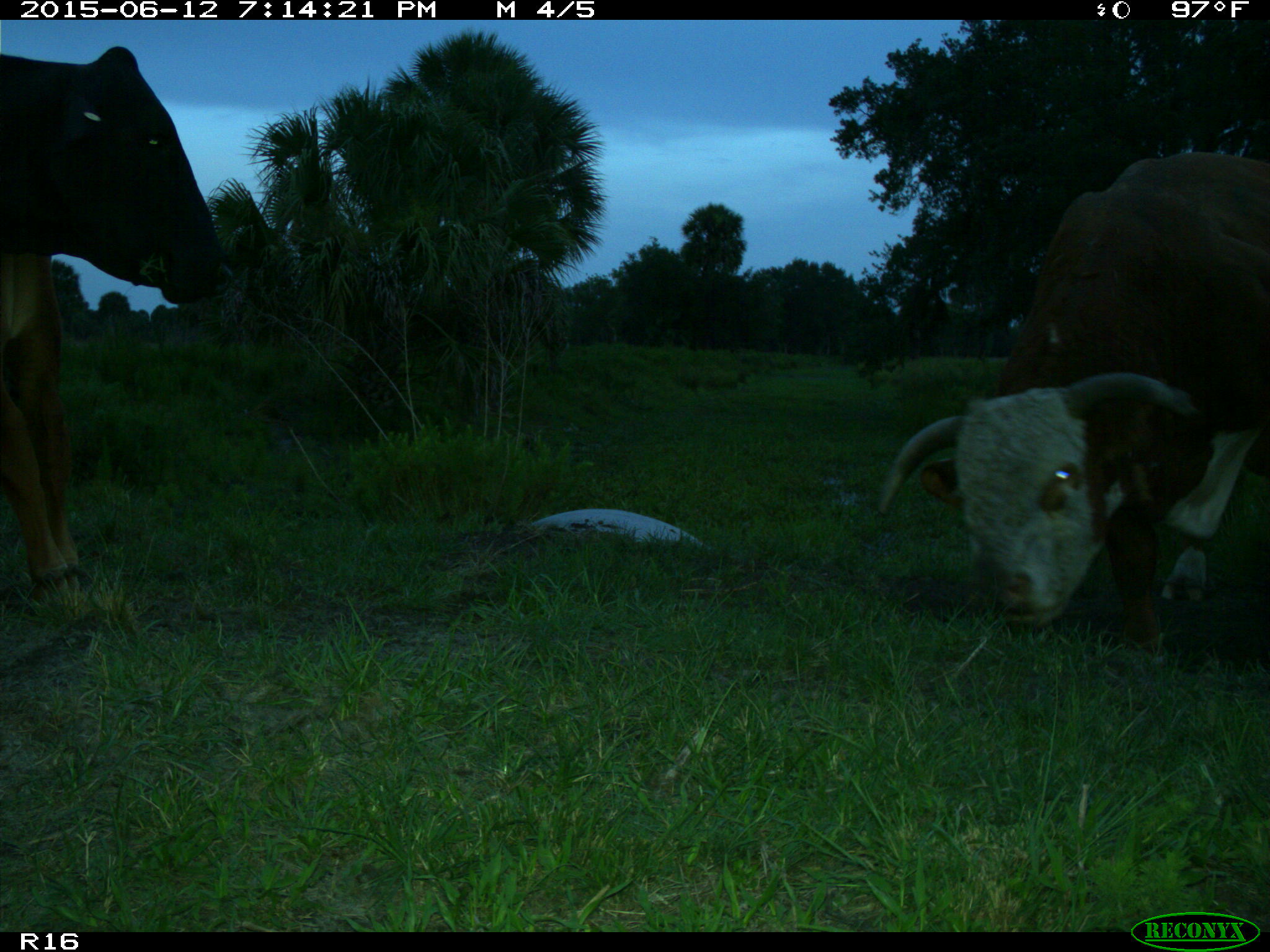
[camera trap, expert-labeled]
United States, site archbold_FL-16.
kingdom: Animalia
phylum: Chordata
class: Mammalia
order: Artiodactyla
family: Bovidae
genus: Bos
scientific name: Bos taurus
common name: domestic cow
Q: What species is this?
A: Bos taurus (domestic cow).